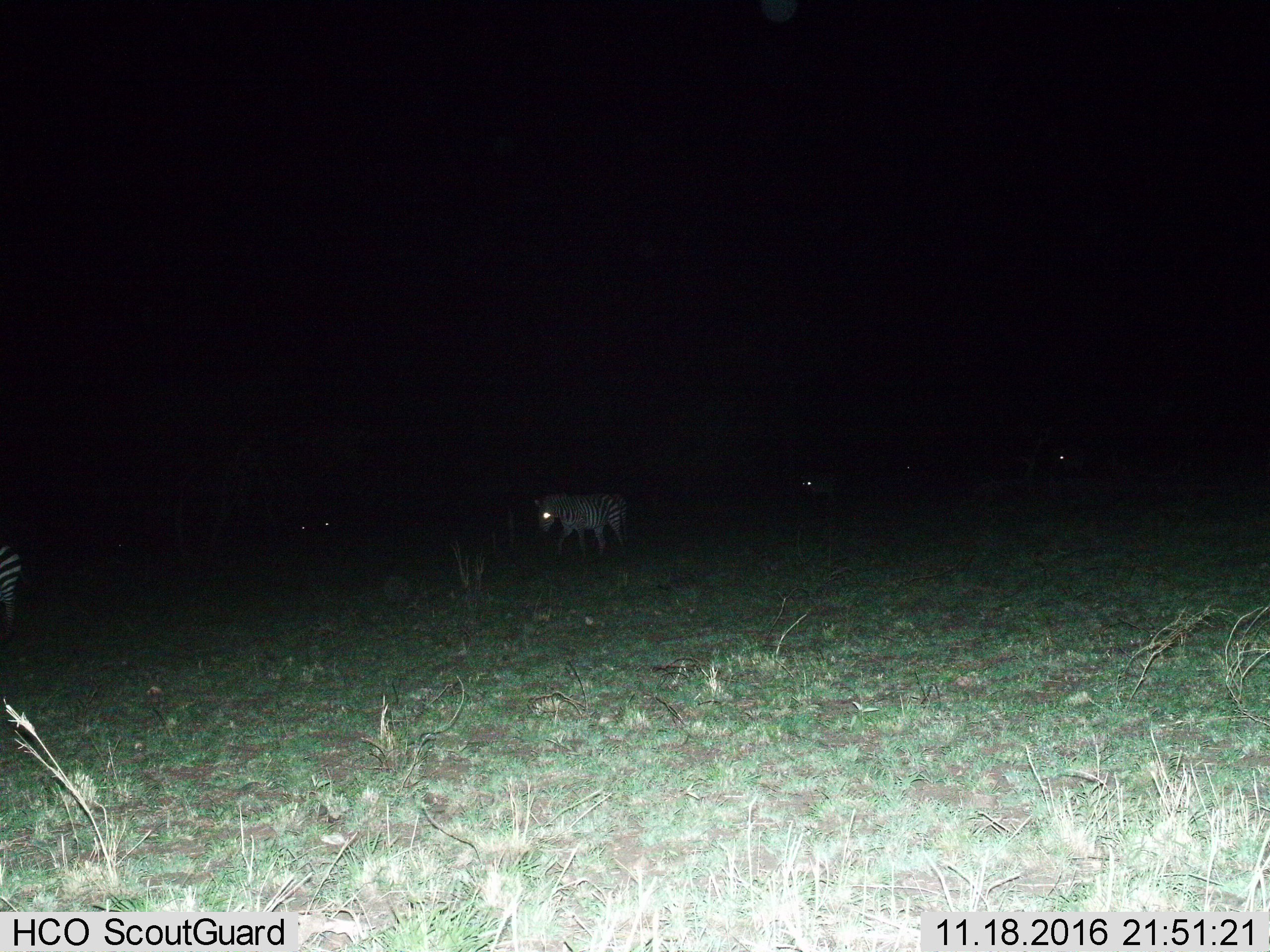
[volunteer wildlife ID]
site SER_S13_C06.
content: unidentified animal